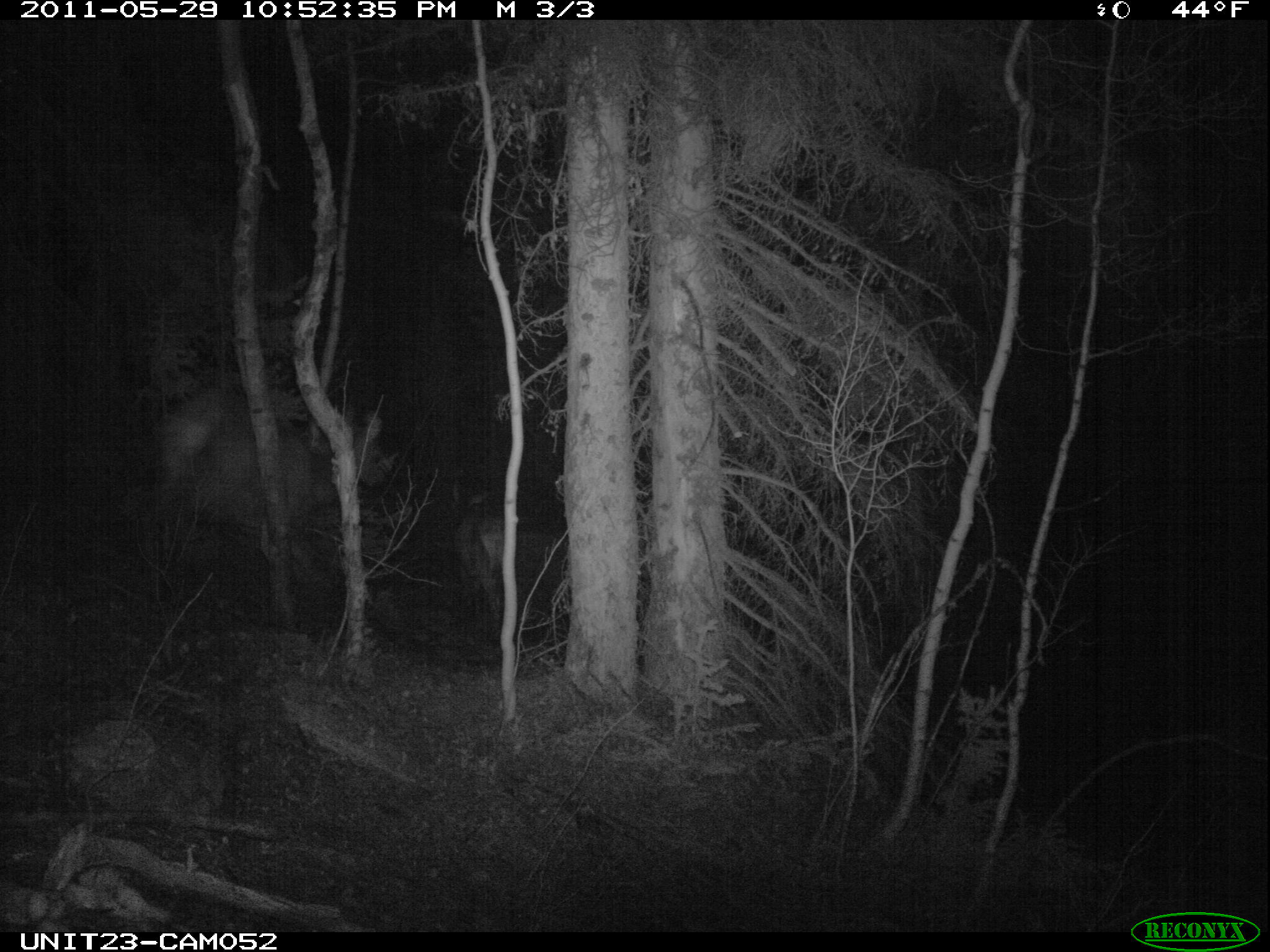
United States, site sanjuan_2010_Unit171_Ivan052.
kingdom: Animalia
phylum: Chordata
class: Mammalia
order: Artiodactyla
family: Cervidae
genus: Cervus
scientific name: Cervus elaphus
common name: red deer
Cervus elaphus (red deer).